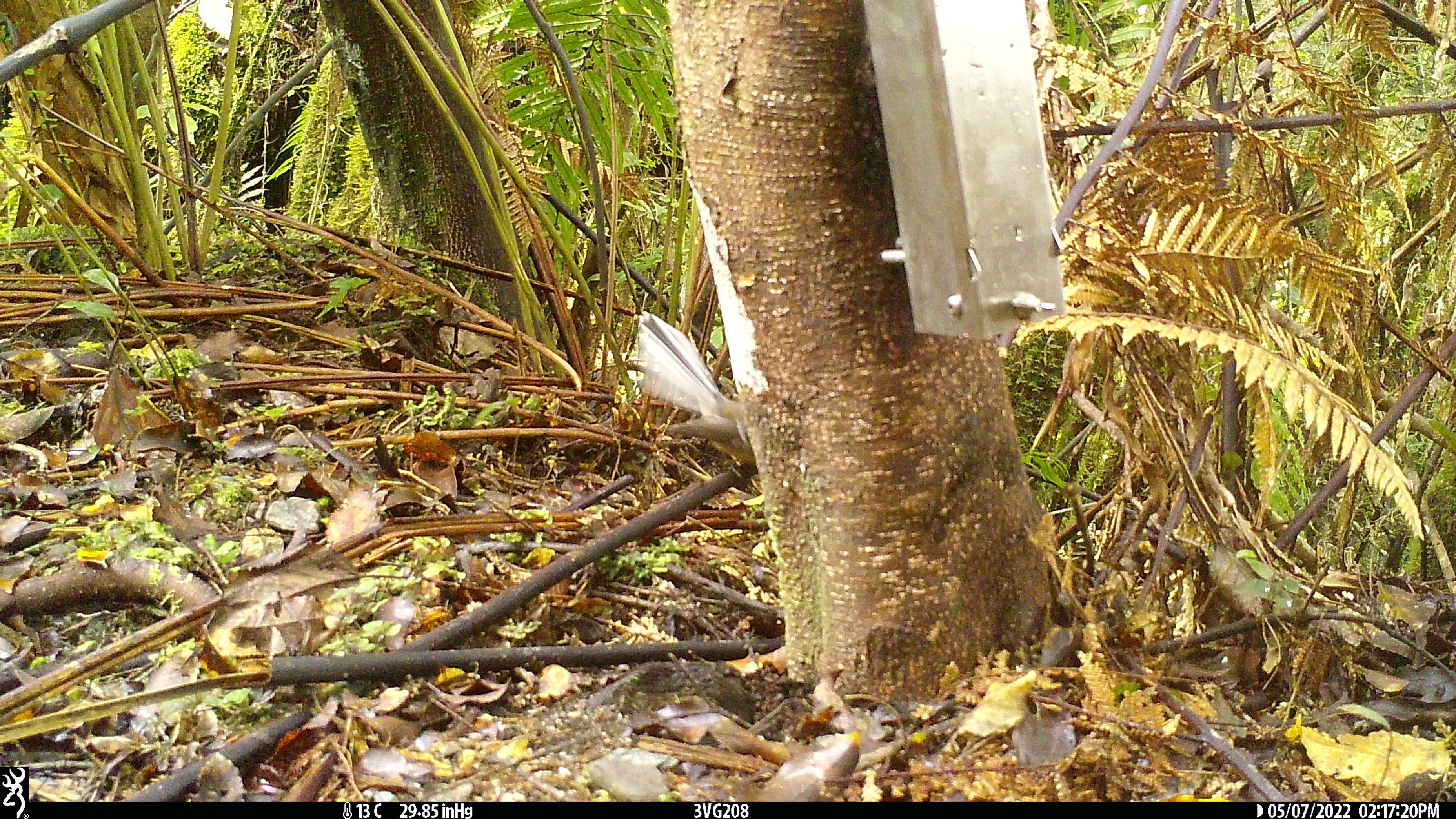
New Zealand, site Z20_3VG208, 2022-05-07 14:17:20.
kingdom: Animalia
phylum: Chordata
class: Aves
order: Passeriformes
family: Rhipiduridae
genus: Rhipidura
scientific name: Rhipidura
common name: fantails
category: fantail